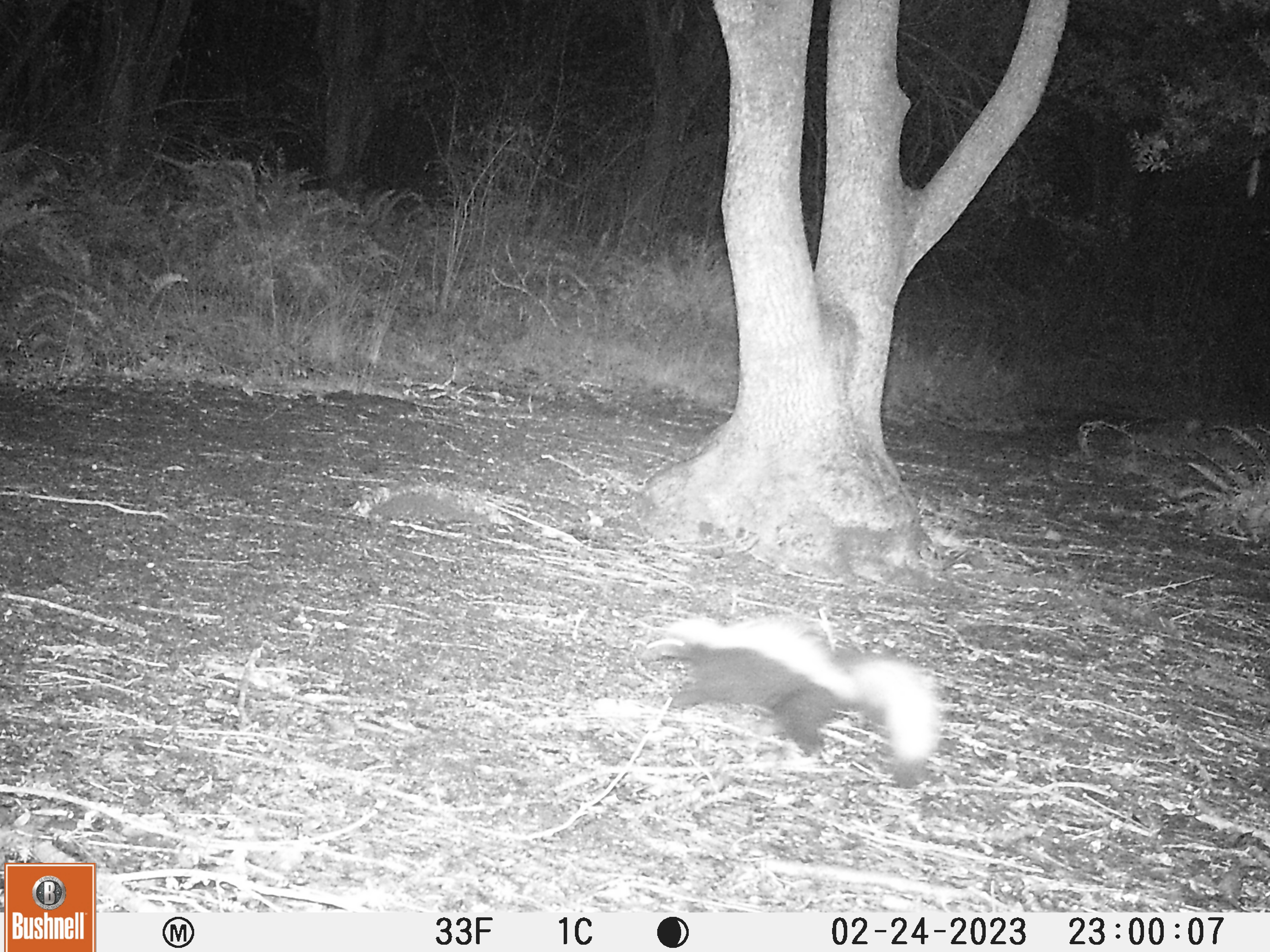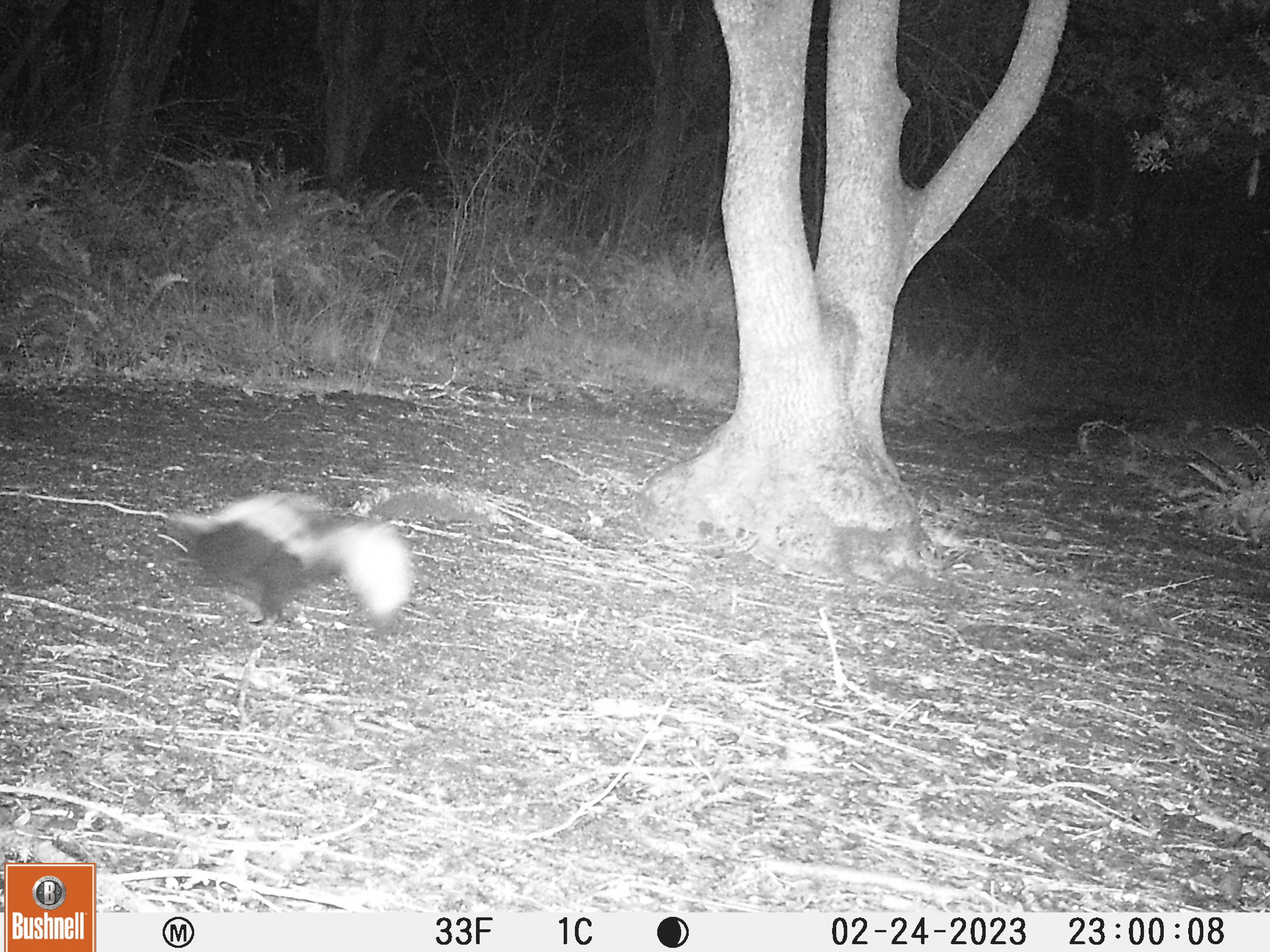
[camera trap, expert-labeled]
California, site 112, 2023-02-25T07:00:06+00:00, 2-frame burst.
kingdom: Animalia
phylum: Chordata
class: Mammalia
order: Carnivora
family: Mephitidae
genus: Mephitis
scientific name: Mephitis mephitis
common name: striped skunk